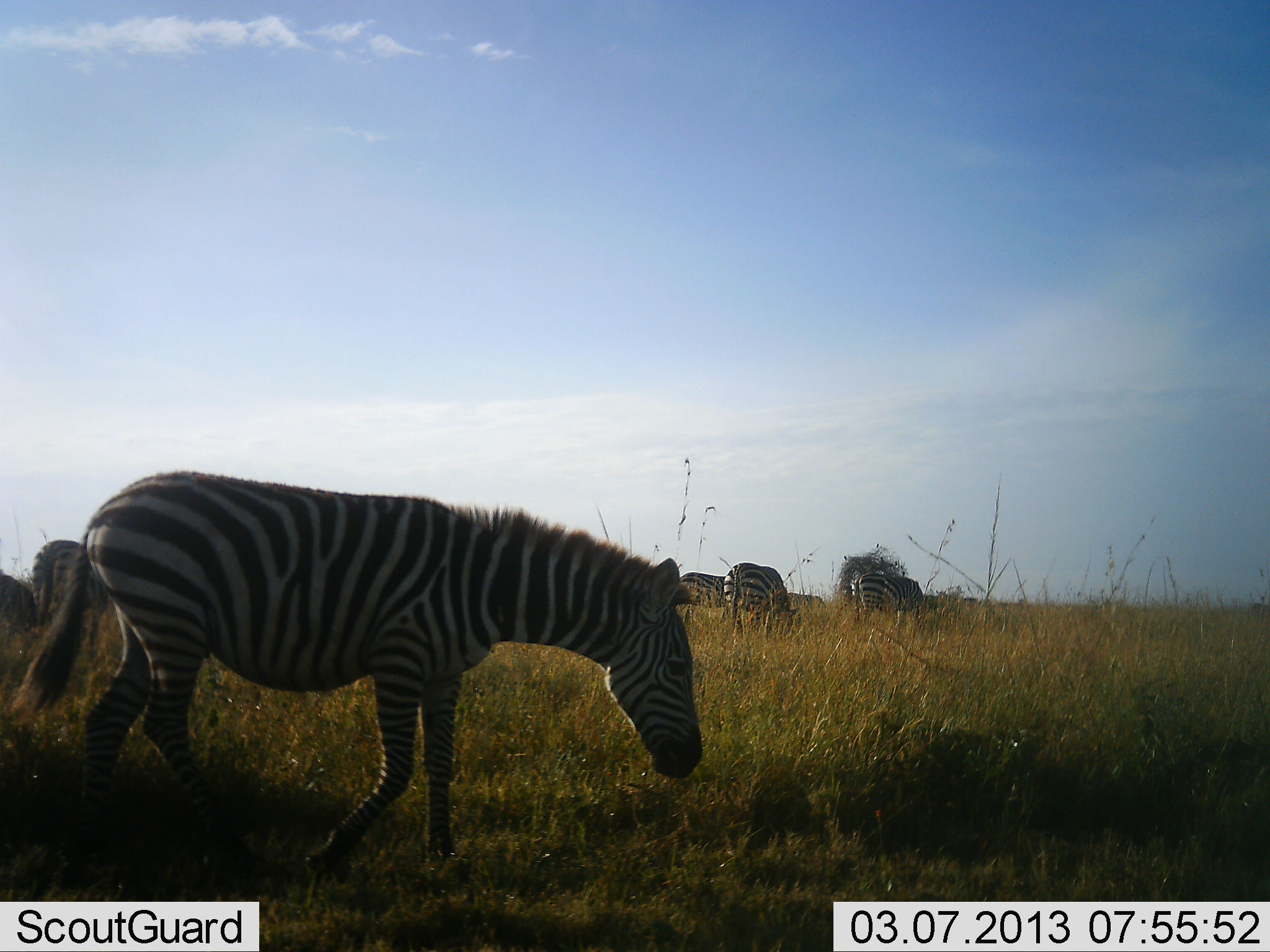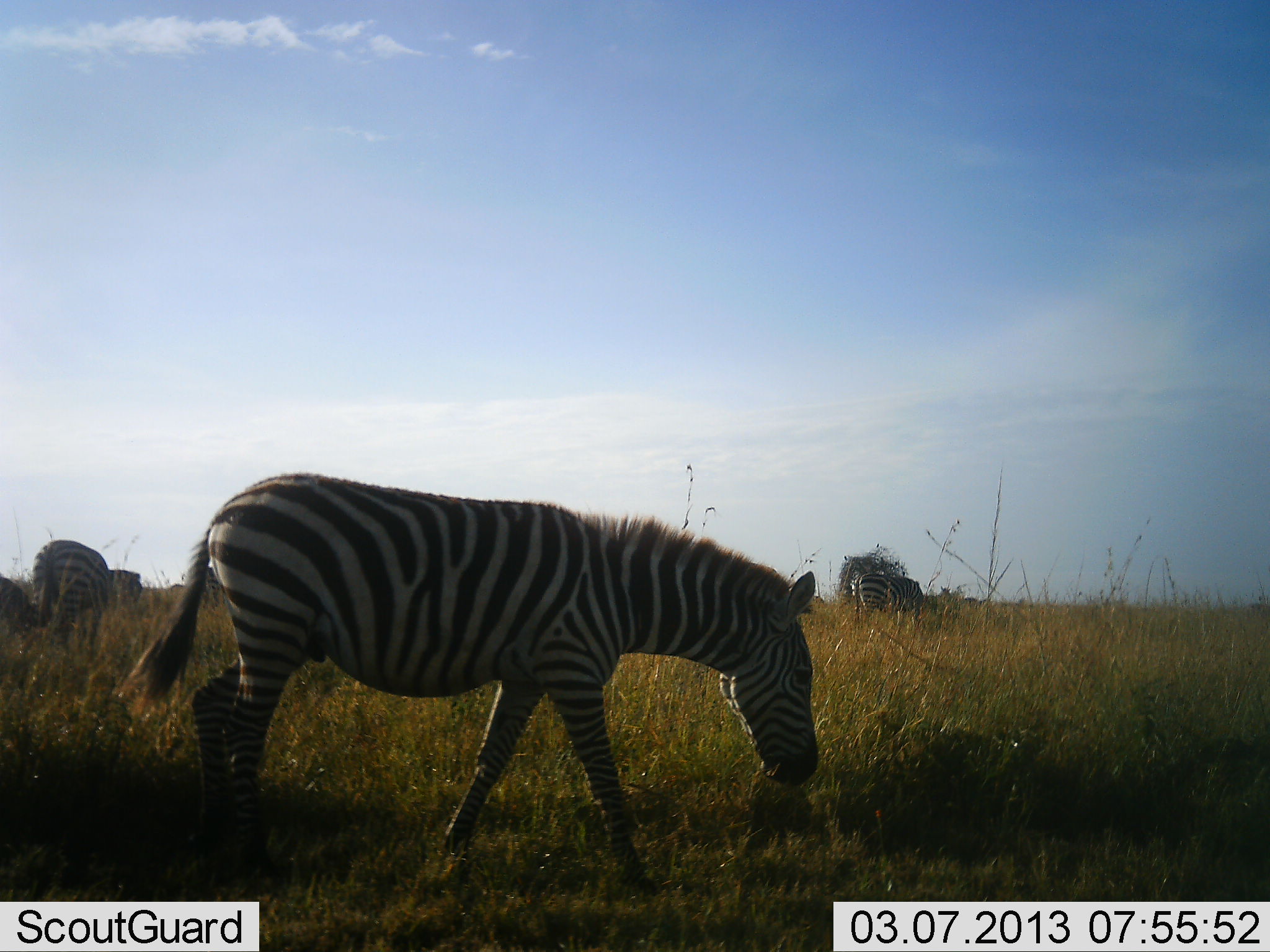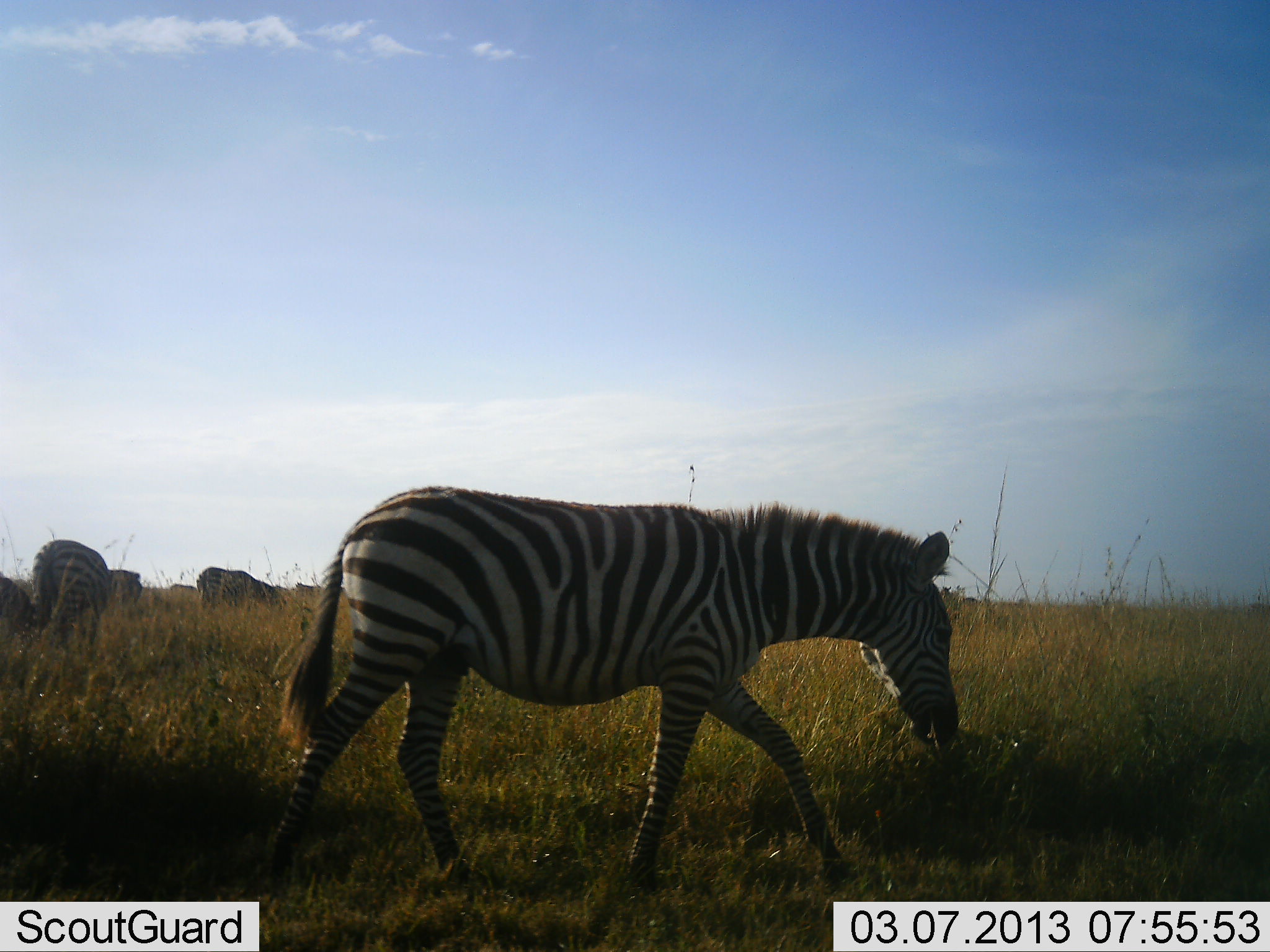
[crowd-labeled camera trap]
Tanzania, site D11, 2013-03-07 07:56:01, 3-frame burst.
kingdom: Animalia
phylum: Chordata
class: Mammalia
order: Perissodactyla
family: Equidae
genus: Equus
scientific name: Equus quagga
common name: plains zebra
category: zebra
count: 7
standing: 48%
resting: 10%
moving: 64%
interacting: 7%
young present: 2%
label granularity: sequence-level